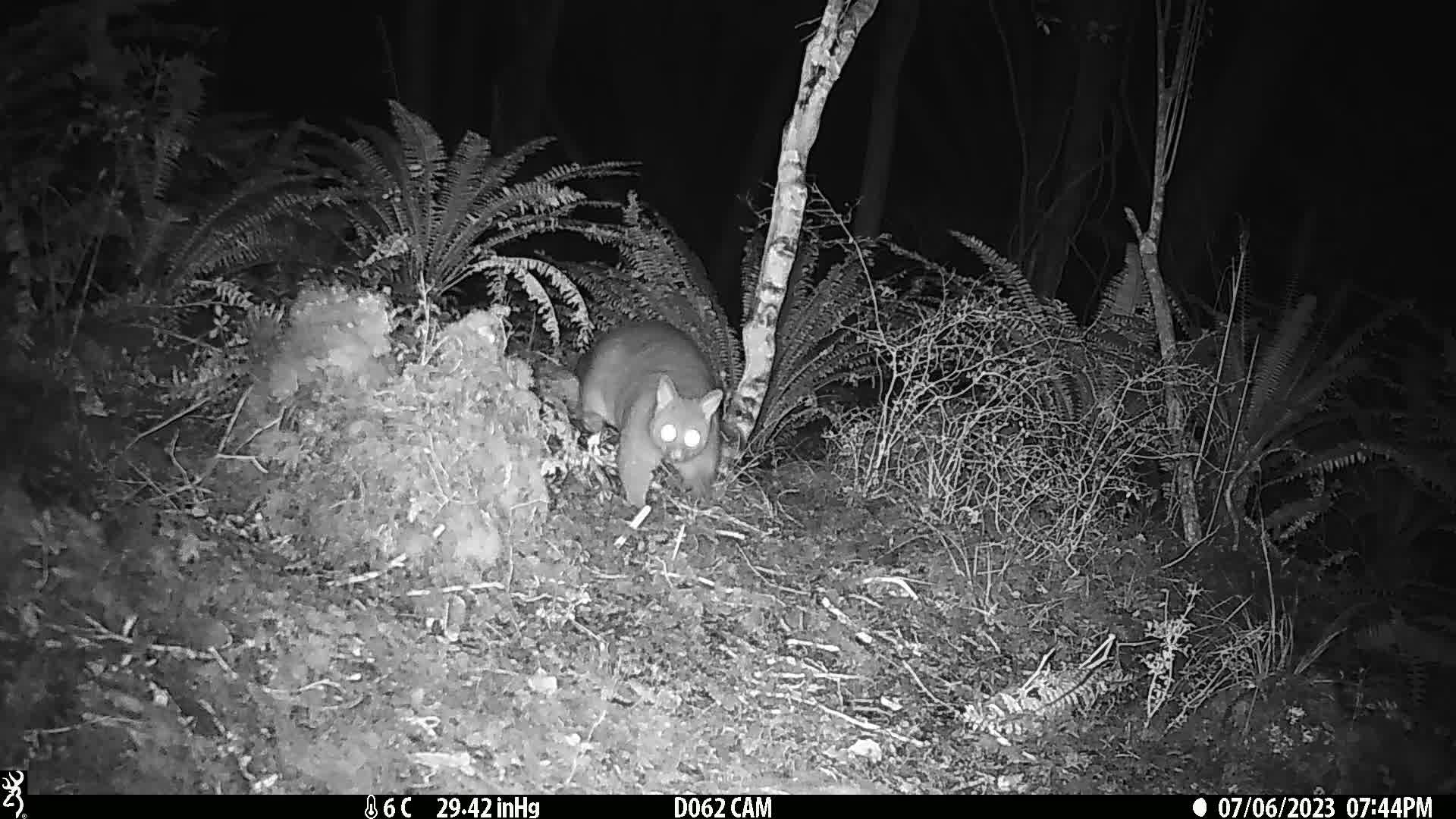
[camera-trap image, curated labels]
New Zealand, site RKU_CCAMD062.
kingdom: Animalia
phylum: Chordata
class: Mammalia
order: Diprotodontia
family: Phalangeridae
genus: Trichosurus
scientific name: Trichosurus vulpecula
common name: common brushtail possum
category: possum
Possum (common brushtail possum) (Trichosurus vulpecula).